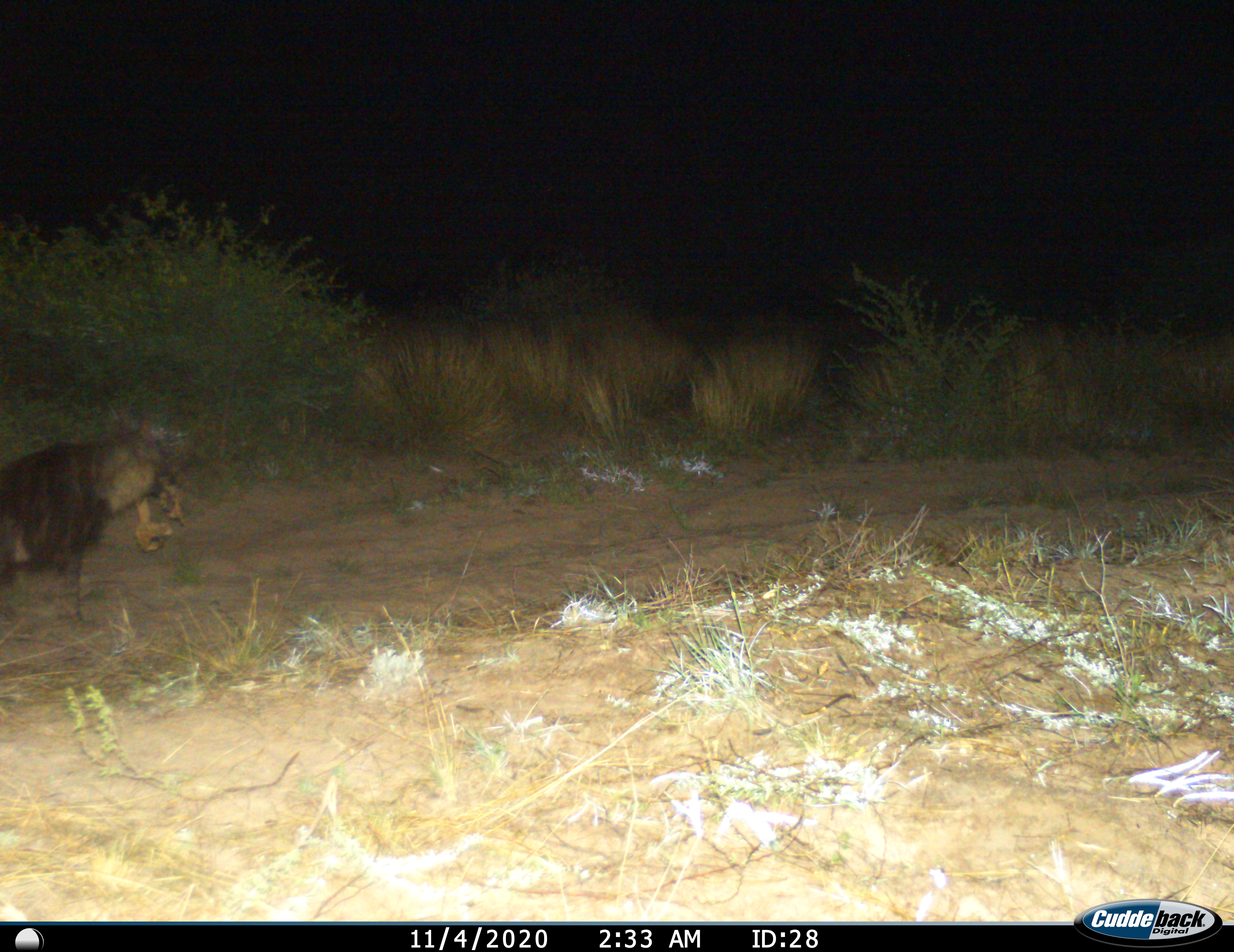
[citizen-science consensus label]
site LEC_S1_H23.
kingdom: Animalia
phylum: Chordata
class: Mammalia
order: Carnivora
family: Hyaenidae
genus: Parahyaena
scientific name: Parahyaena brunnea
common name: brown hyena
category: hyenabrown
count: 1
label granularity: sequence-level